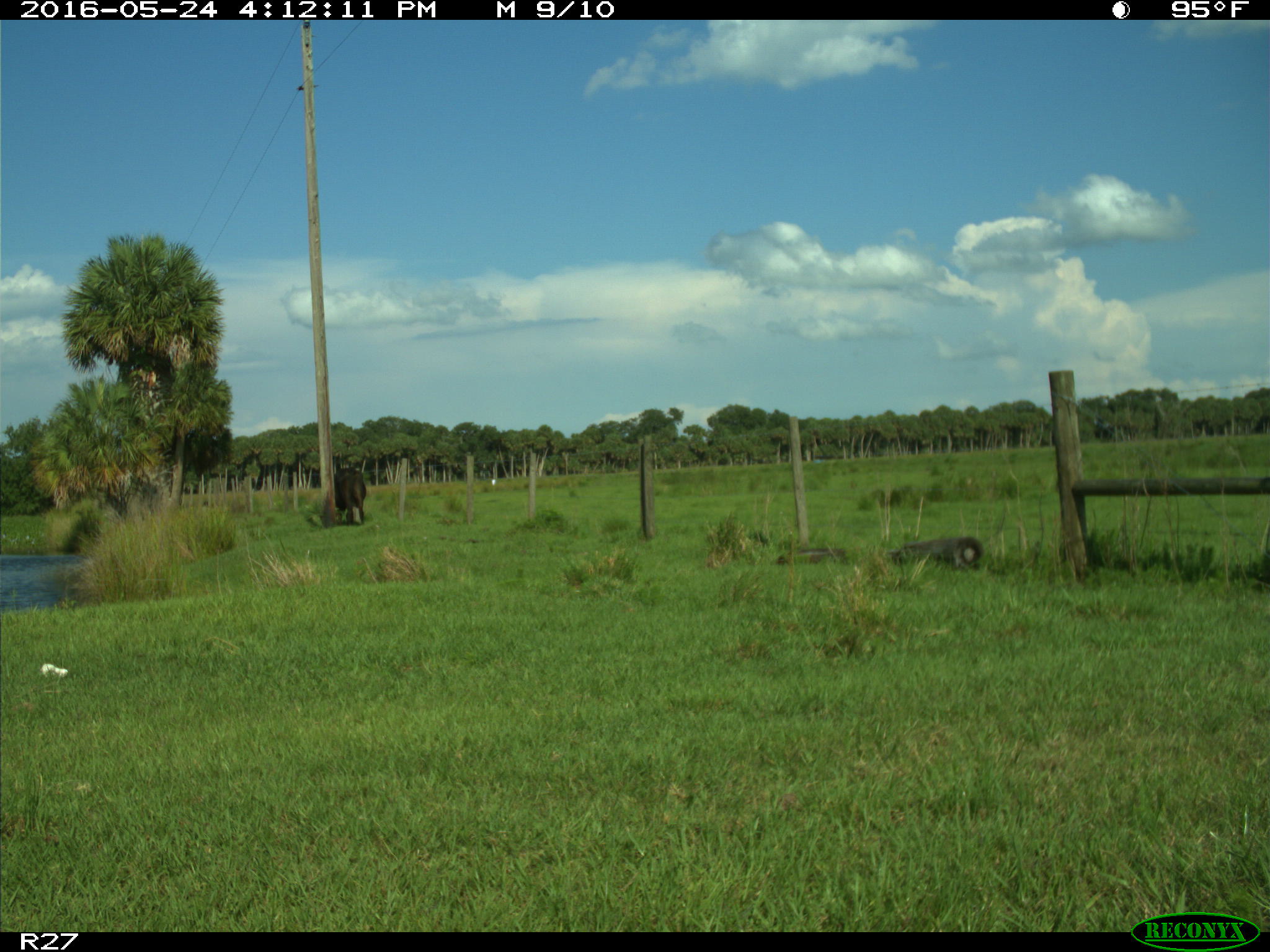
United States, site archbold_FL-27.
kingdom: Animalia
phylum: Chordata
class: Mammalia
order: Artiodactyla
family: Bovidae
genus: Bos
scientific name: Bos taurus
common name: domestic cow